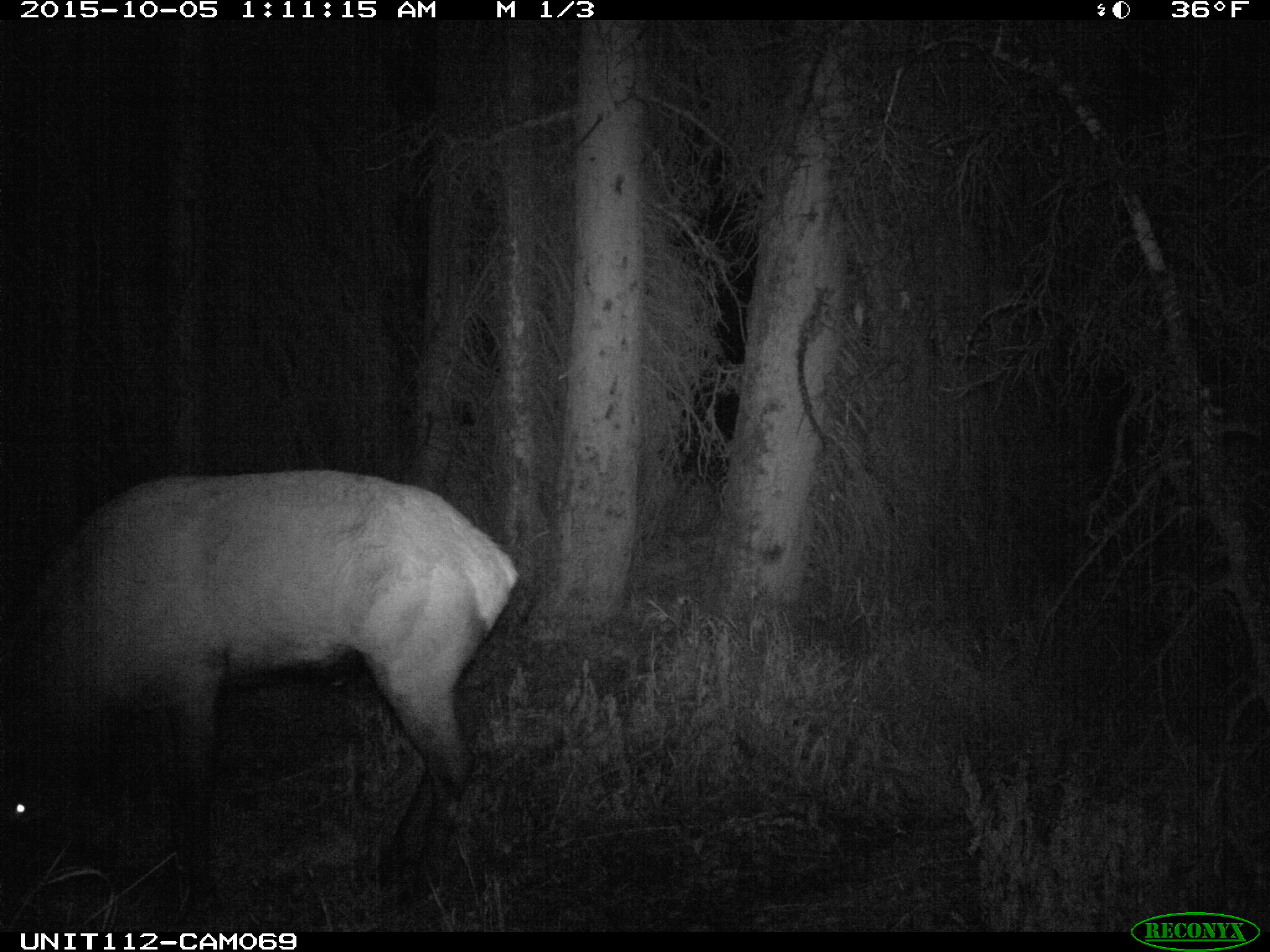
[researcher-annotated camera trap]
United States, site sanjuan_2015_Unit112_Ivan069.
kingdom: Animalia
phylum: Chordata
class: Mammalia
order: Artiodactyla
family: Cervidae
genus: Cervus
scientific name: Cervus elaphus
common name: red deer